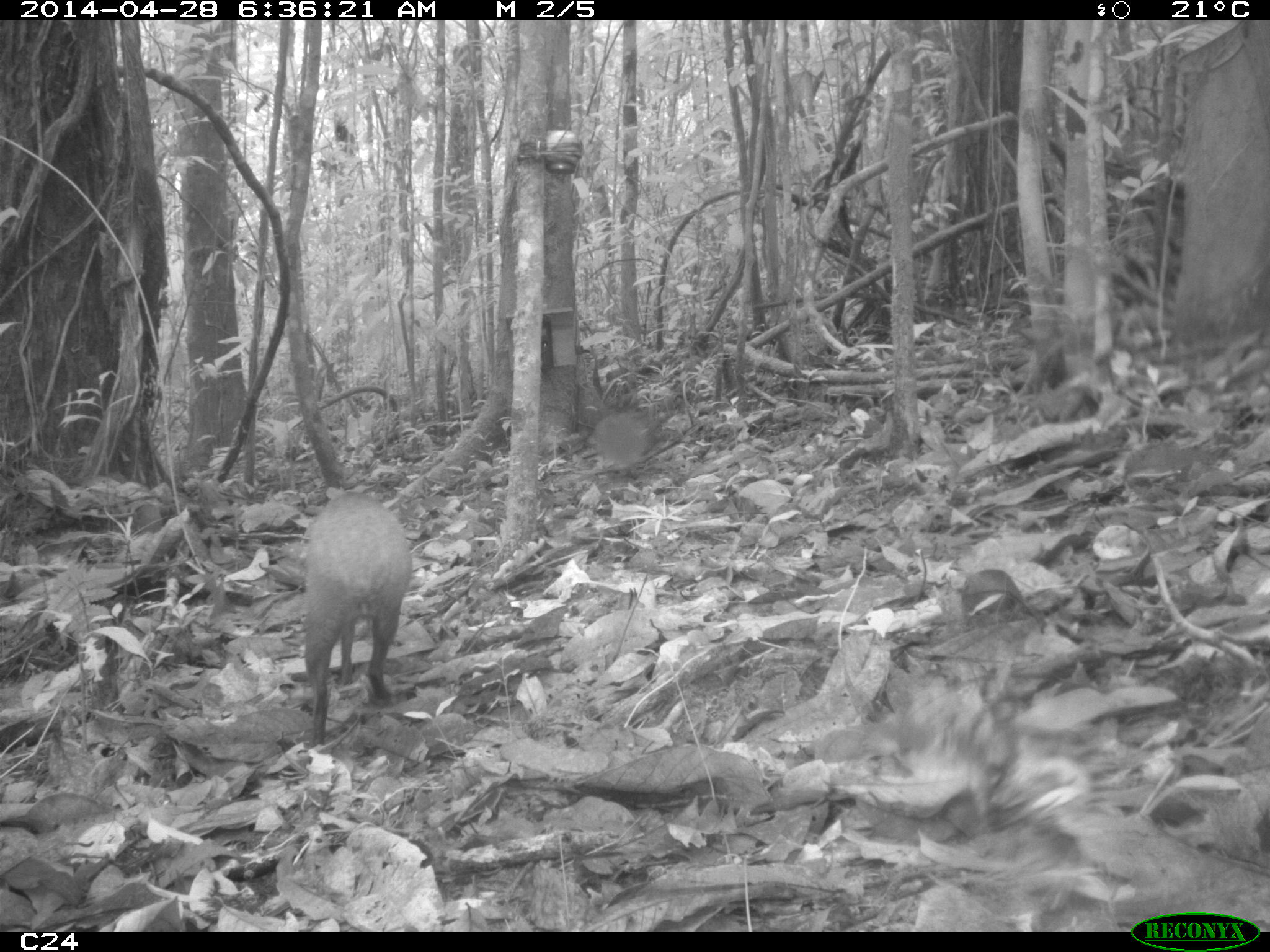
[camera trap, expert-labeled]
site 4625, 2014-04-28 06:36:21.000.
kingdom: Animalia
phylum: Chordata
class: Mammalia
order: Rodentia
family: Dasyproctidae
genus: Dasyprocta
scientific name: Dasyprocta leporina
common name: red-rumped agouti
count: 1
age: adult